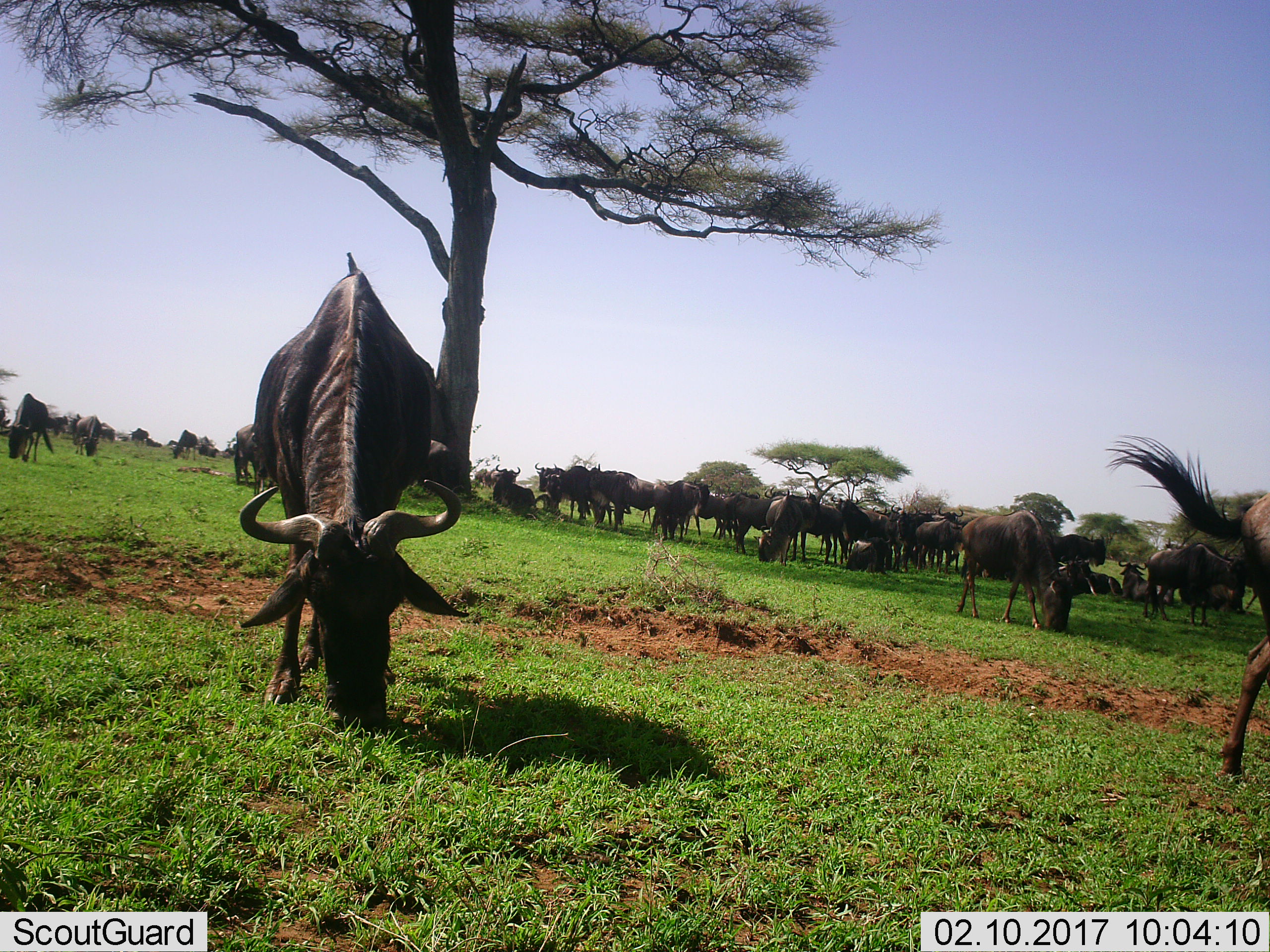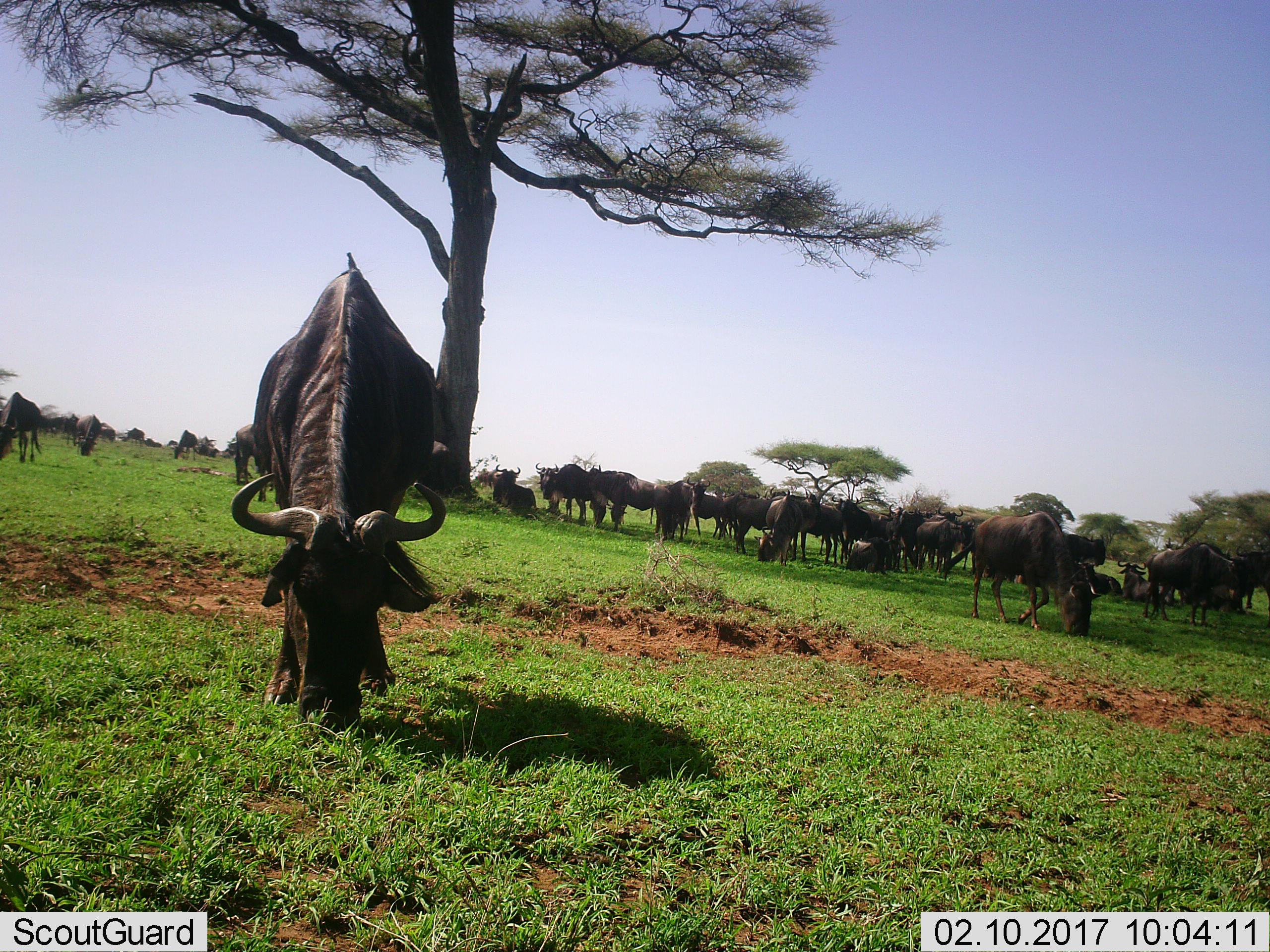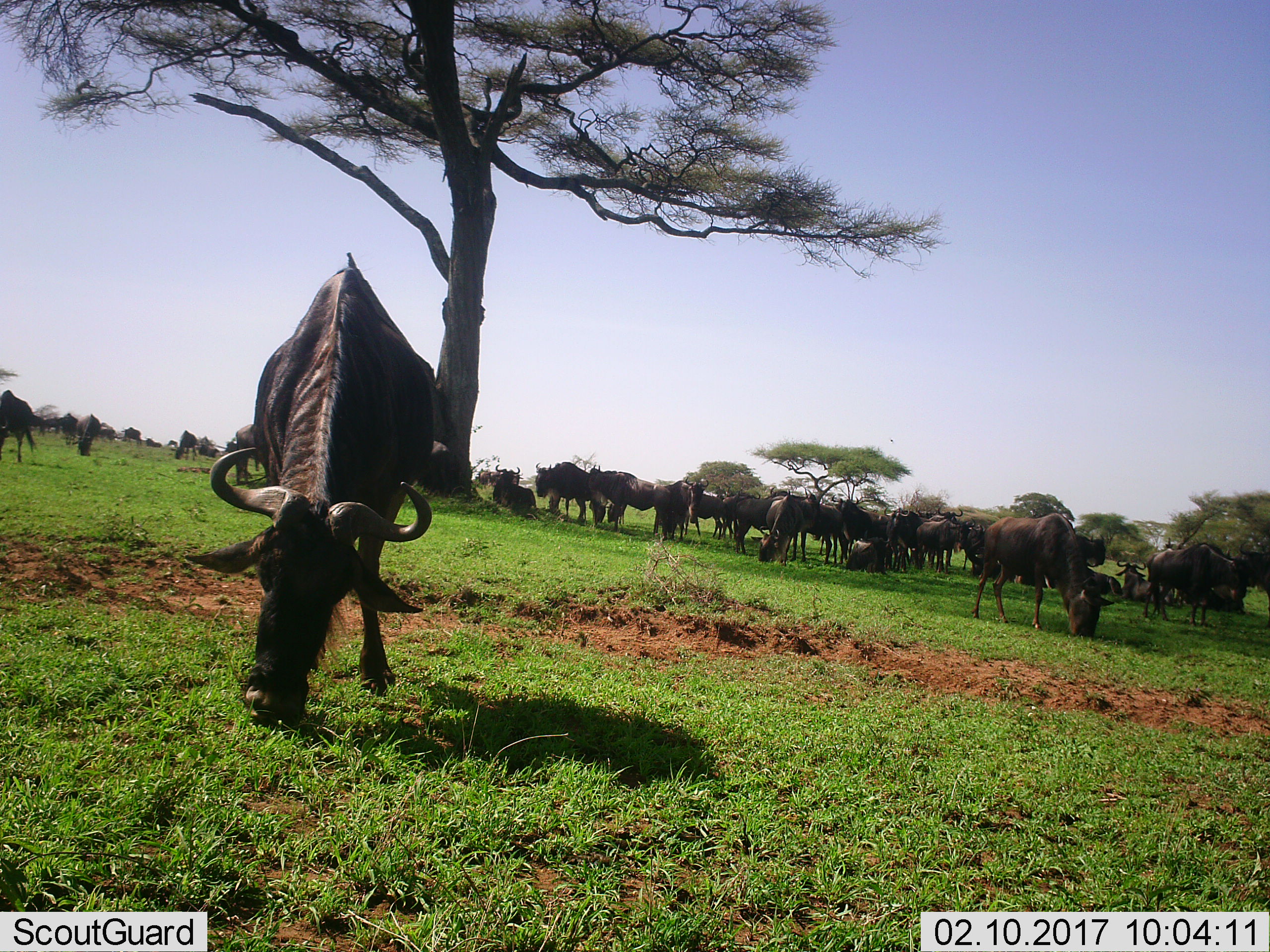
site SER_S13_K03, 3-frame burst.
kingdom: Animalia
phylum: Chordata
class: Mammalia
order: Artiodactyla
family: Bovidae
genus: Connochaetes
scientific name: Connochaetes taurinus taurinus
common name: blue wildebeest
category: wildebeestblue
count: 11-50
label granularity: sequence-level